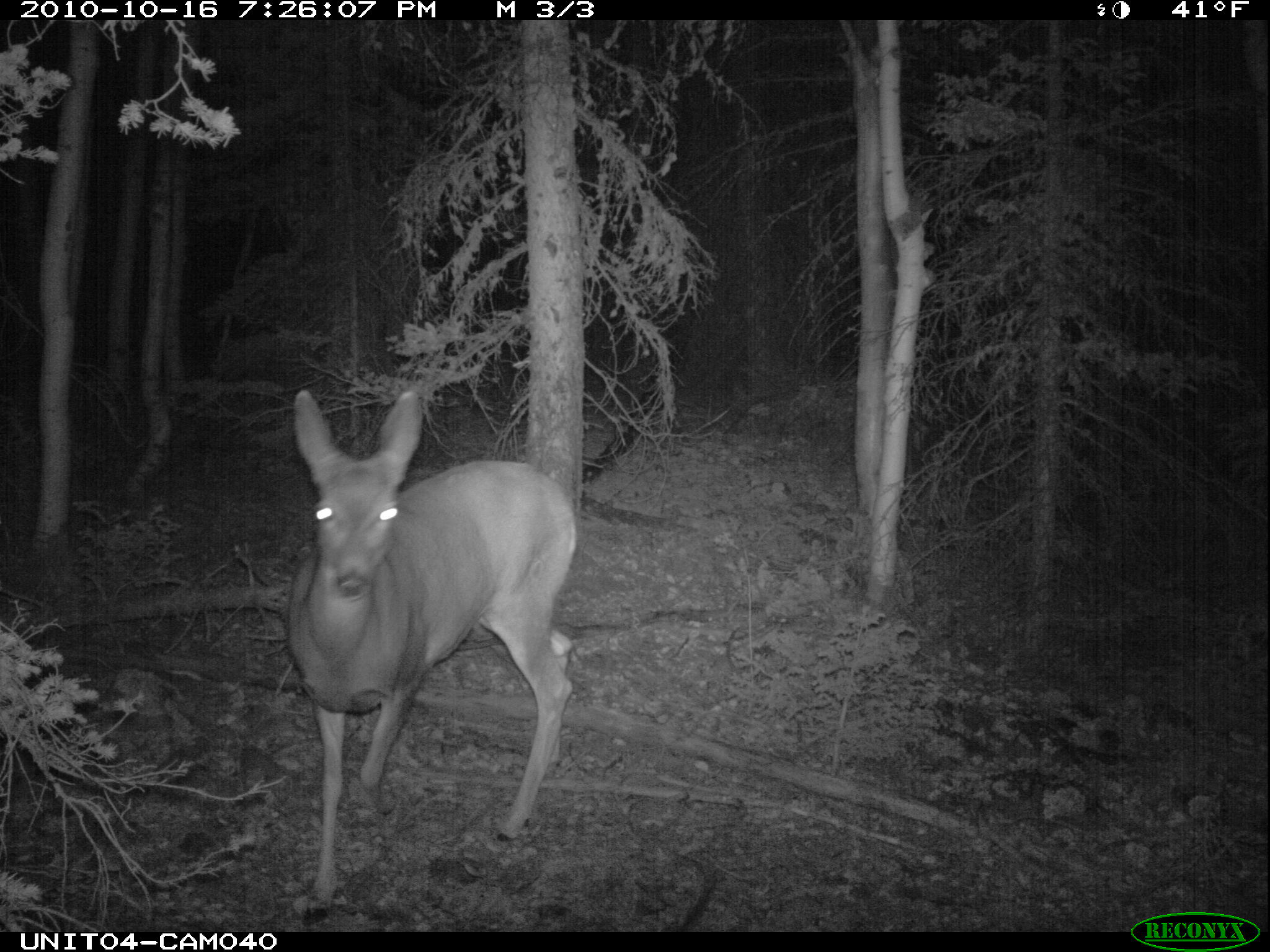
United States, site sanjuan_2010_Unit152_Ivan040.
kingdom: Animalia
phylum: Chordata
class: Mammalia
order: Artiodactyla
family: Cervidae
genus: Odocoileus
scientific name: Odocoileus hemionus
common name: mule deer